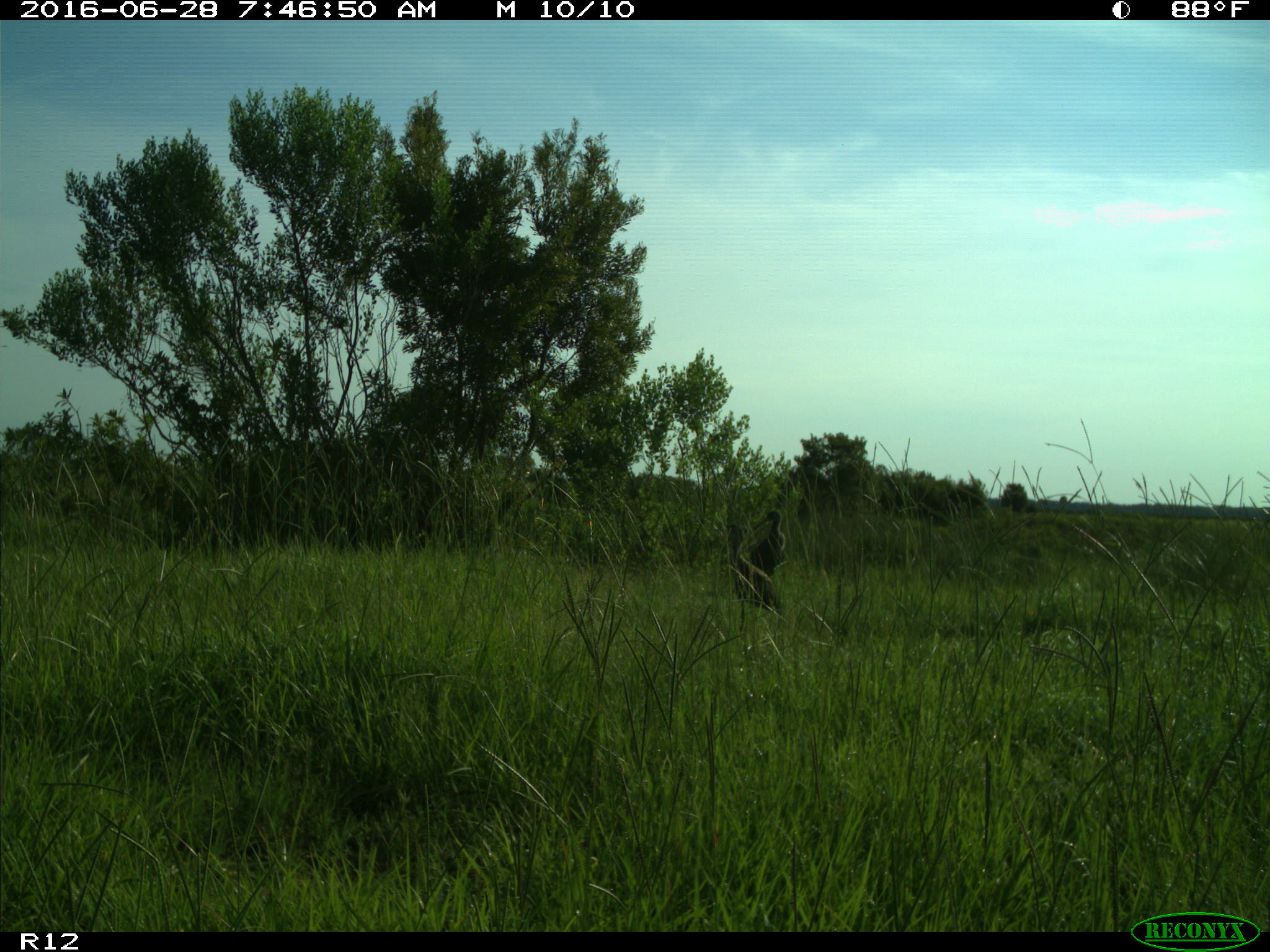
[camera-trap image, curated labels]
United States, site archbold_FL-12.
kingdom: Animalia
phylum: Chordata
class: Aves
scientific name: Aves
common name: birds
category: unidentified bird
Unidentified bird (birds) (Aves).